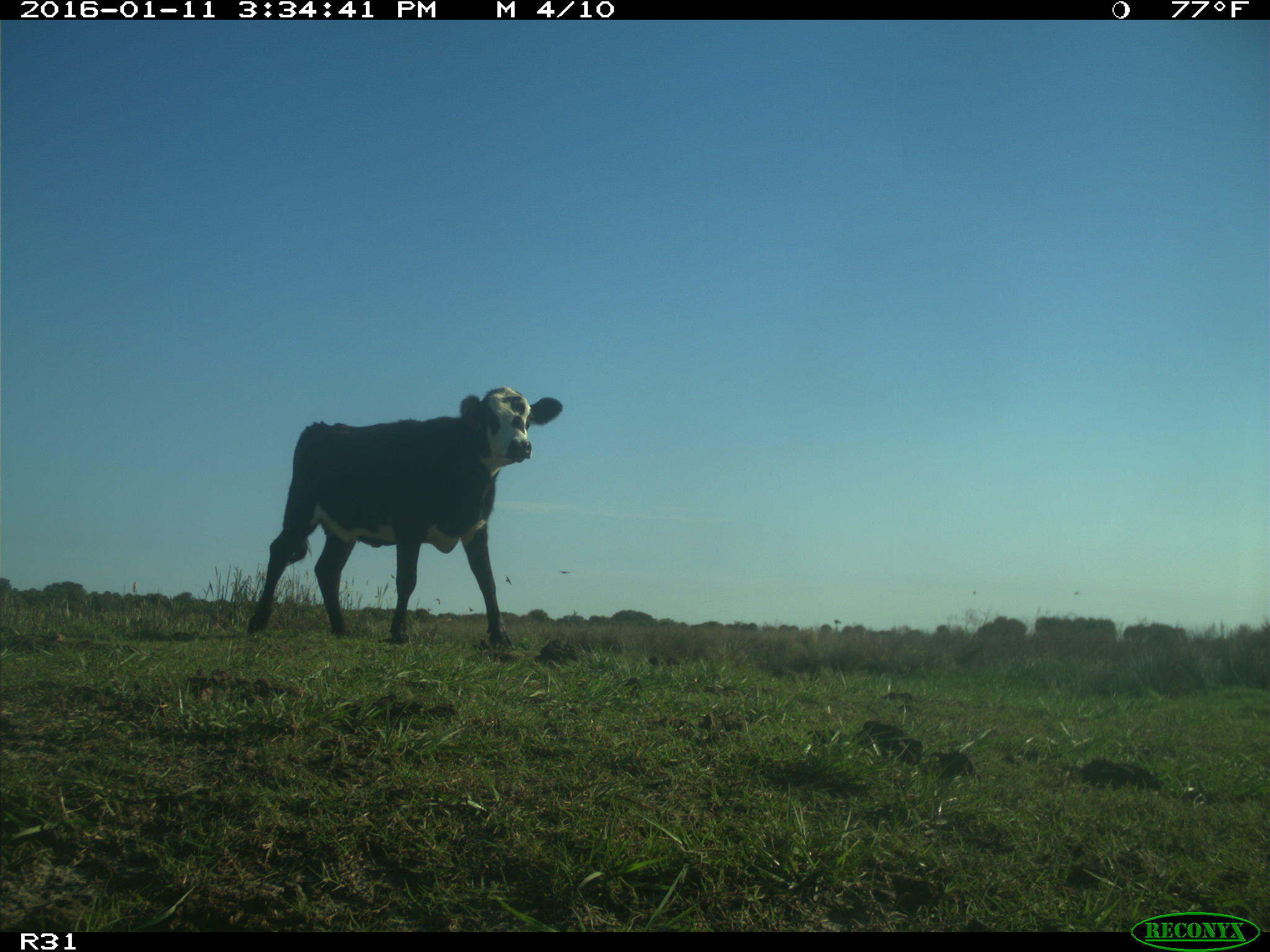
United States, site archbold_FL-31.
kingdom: Animalia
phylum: Chordata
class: Mammalia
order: Artiodactyla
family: Bovidae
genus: Bos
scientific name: Bos taurus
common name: domestic cow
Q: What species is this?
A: Bos taurus (domestic cow).